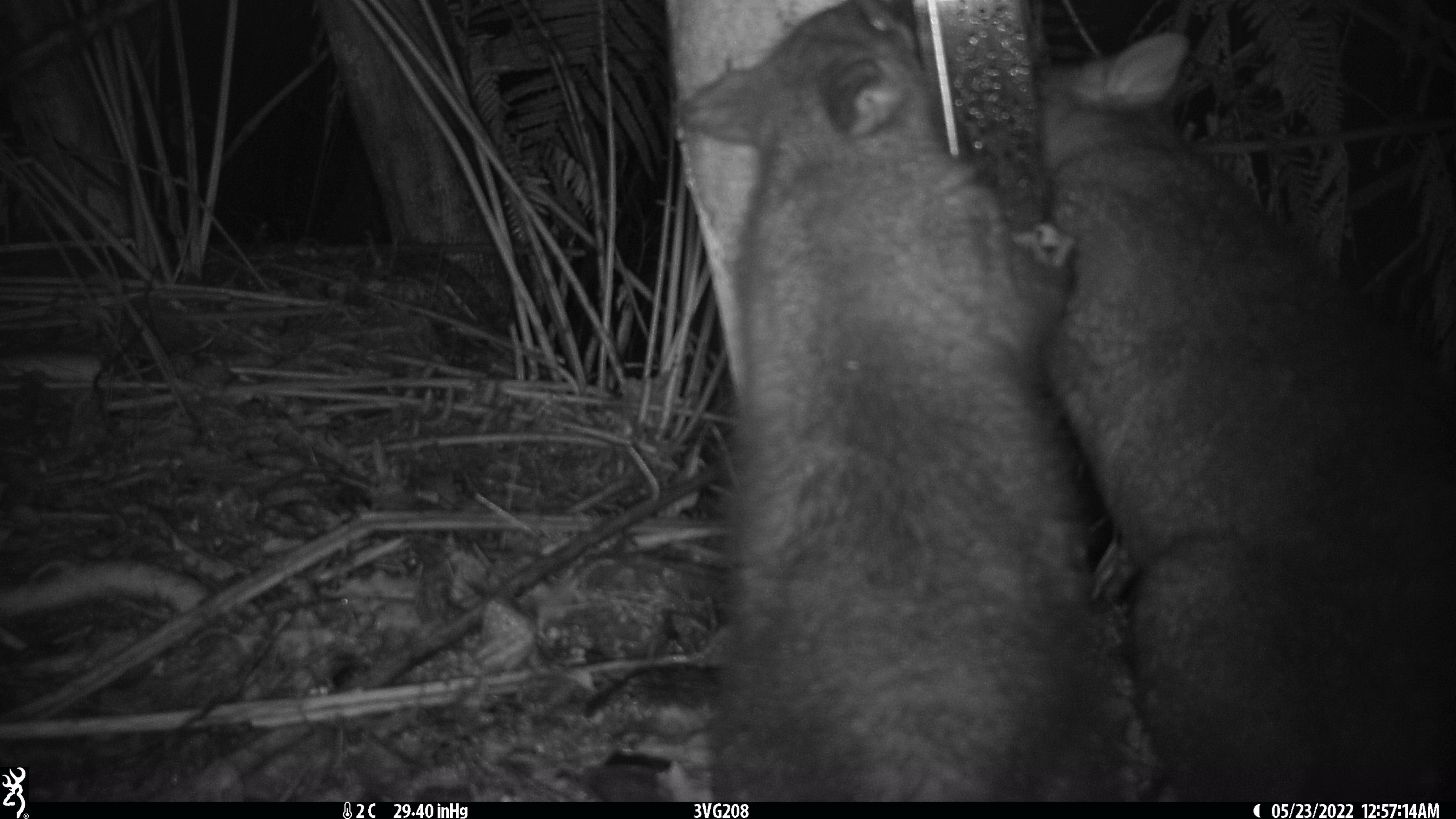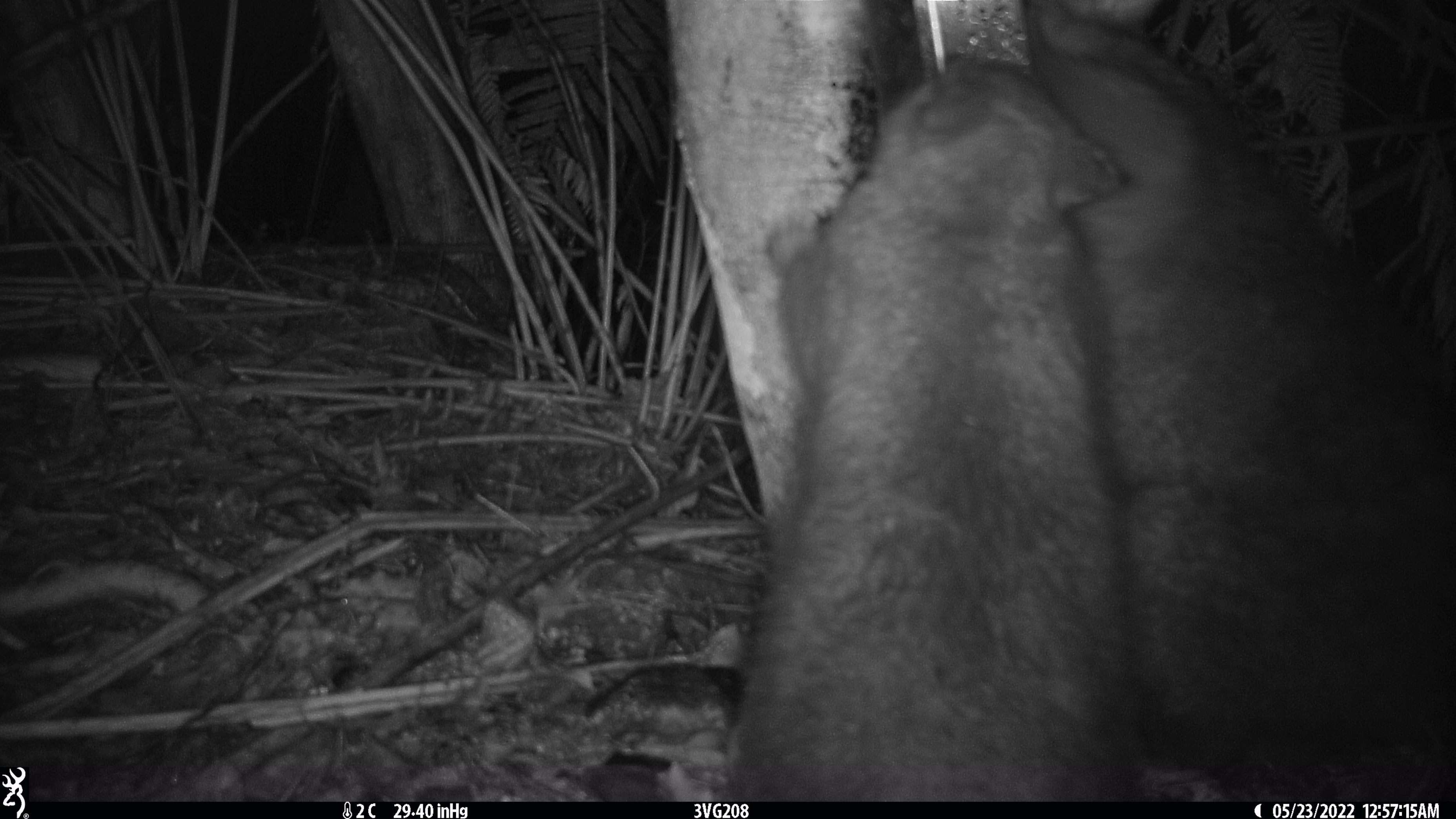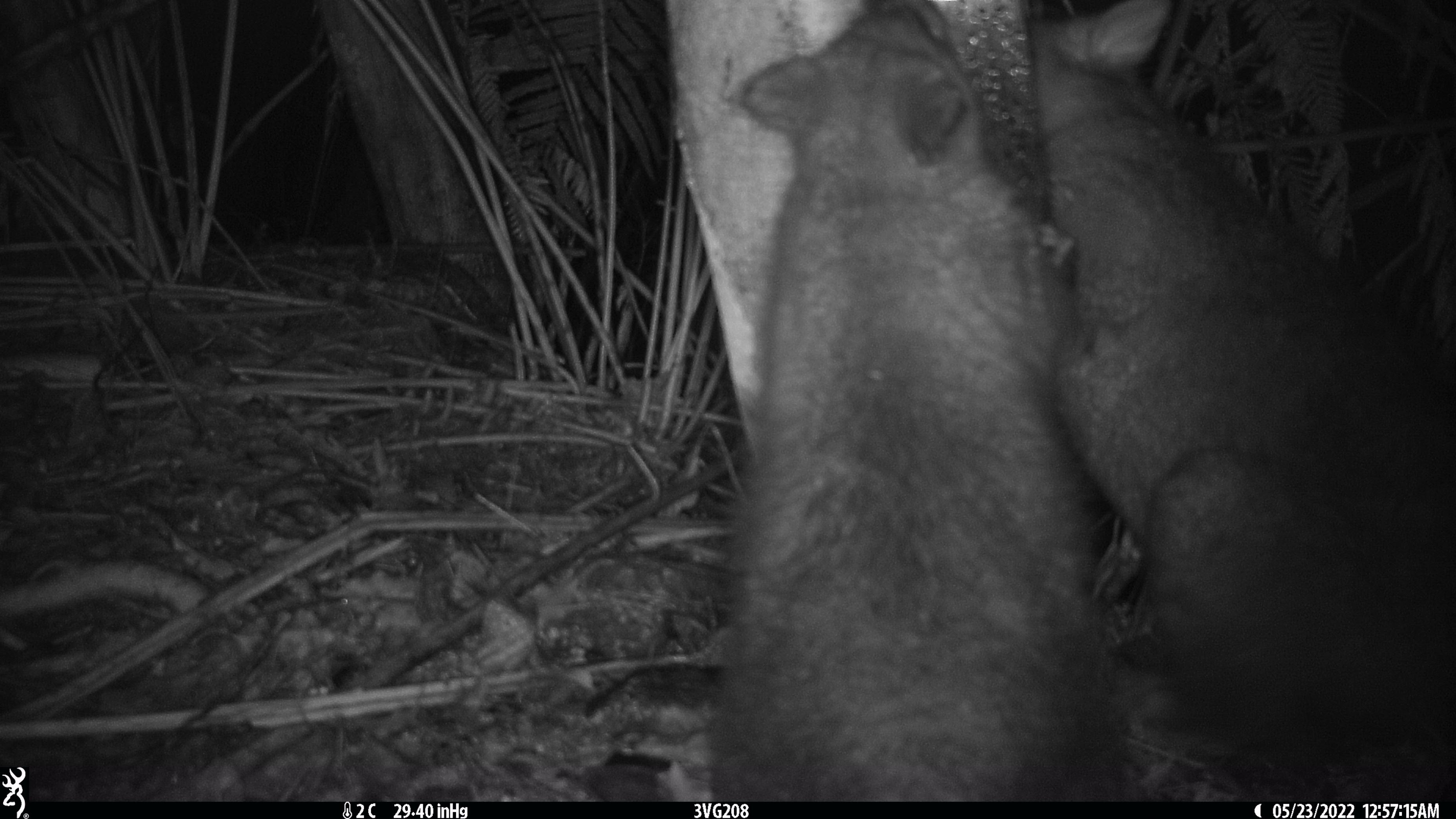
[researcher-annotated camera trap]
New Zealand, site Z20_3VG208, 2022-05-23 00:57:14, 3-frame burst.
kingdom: Animalia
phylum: Chordata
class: Mammalia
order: Diprotodontia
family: Phalangeridae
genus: Trichosurus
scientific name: Trichosurus vulpecula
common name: common brushtail possum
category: possum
Possum (common brushtail possum) (Trichosurus vulpecula).